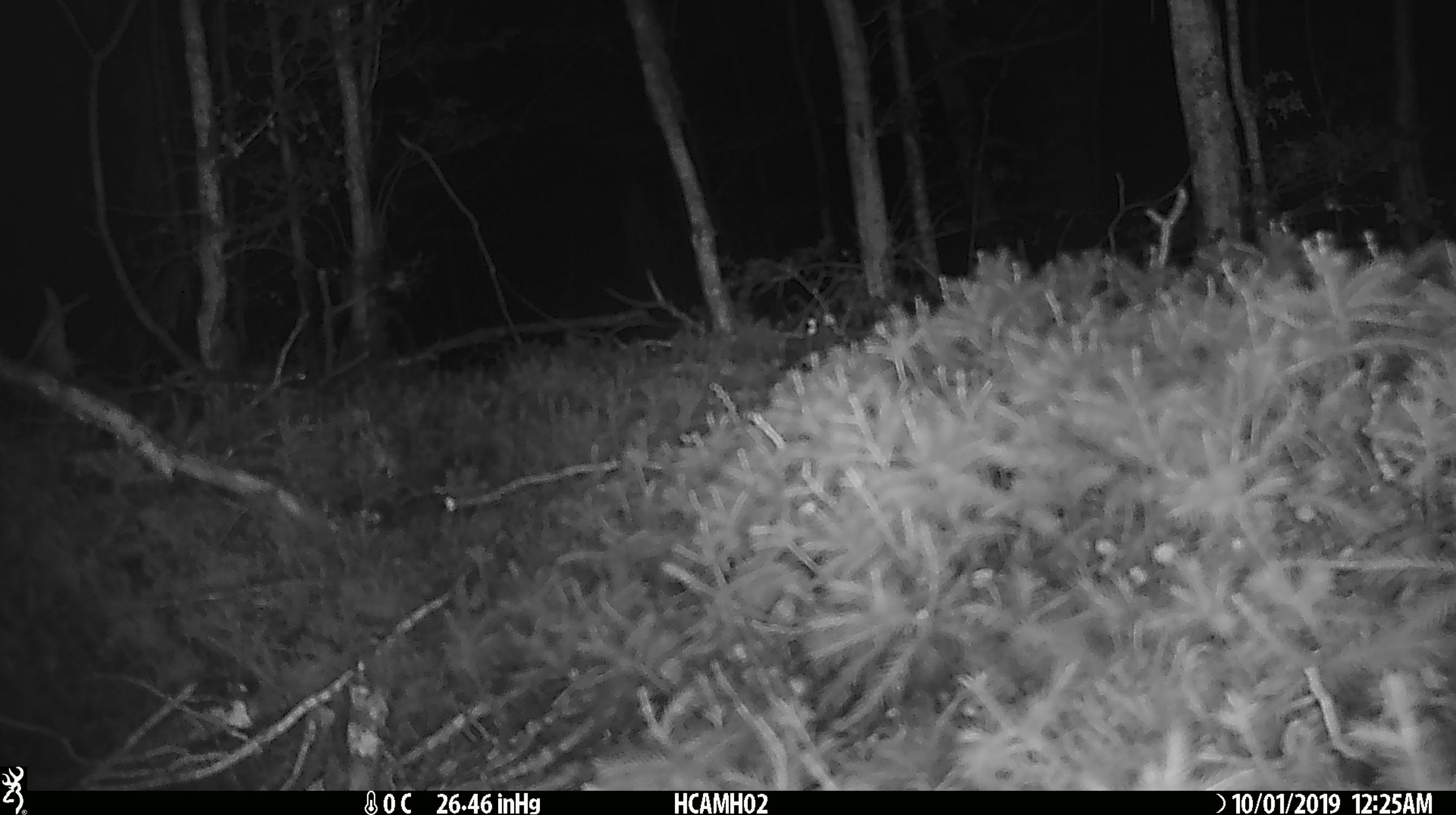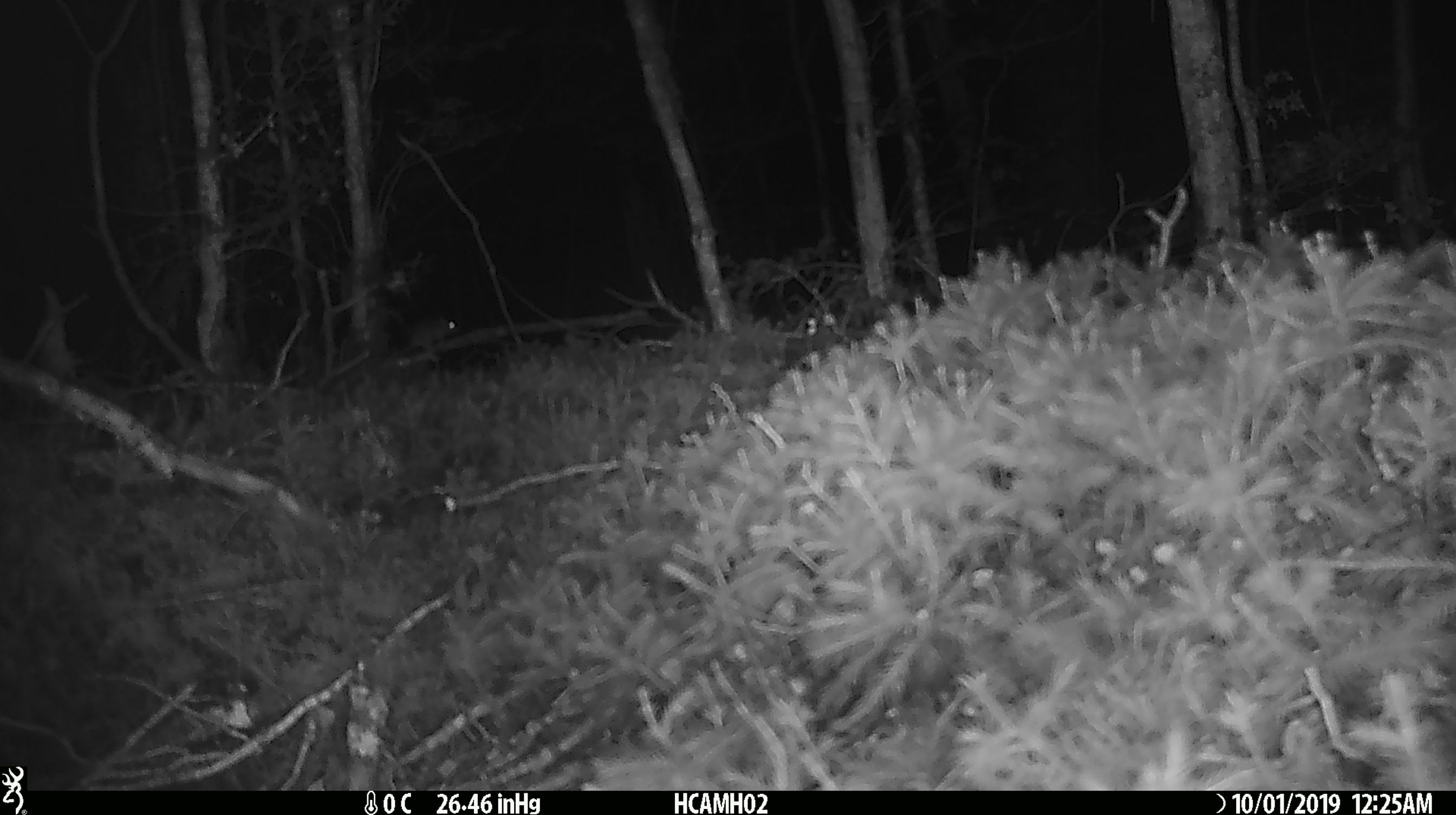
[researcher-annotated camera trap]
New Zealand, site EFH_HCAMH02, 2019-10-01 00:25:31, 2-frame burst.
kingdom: Animalia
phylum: Chordata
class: Mammalia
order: Rodentia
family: Muridae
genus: Mus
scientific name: Mus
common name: mouse